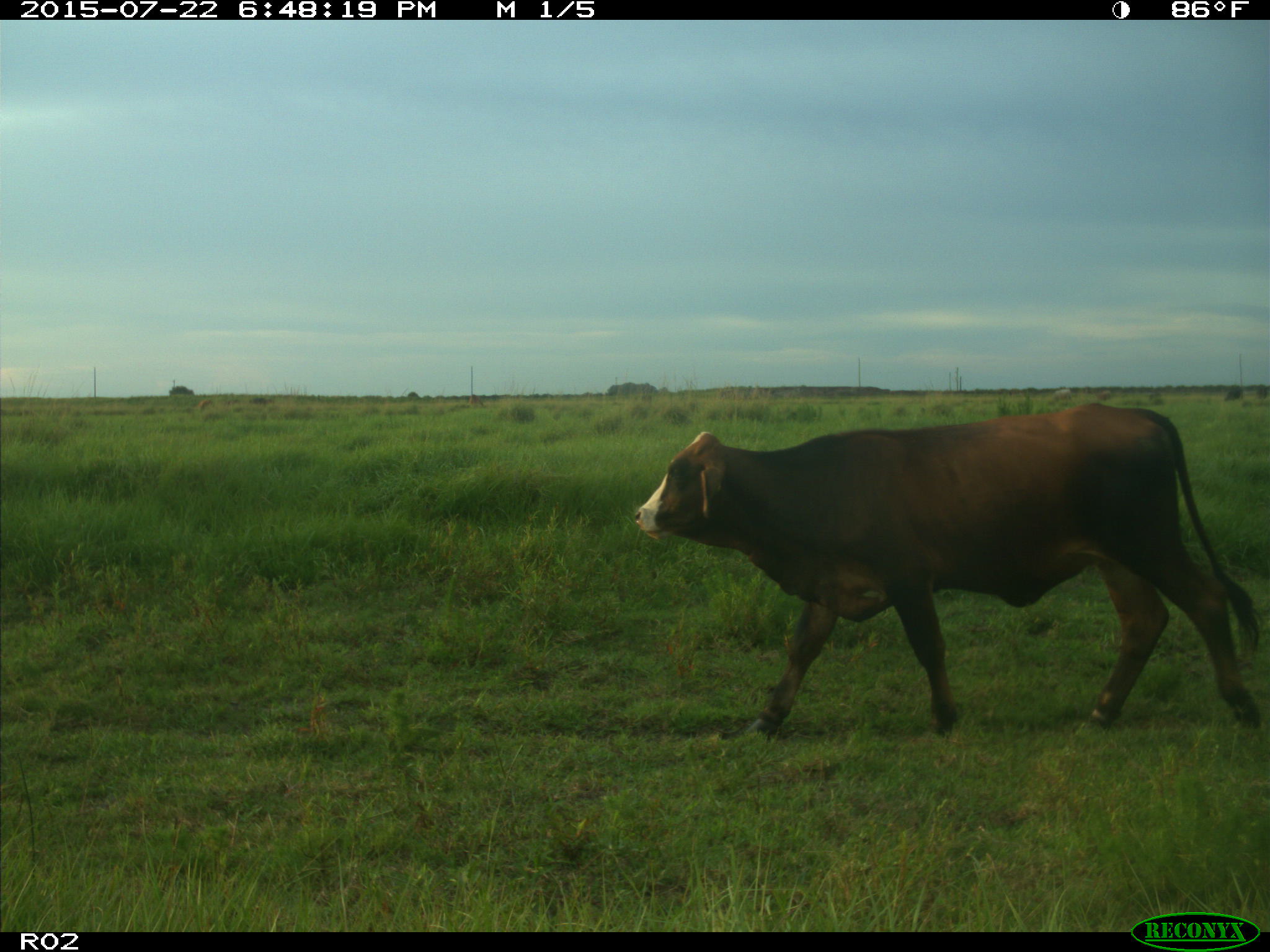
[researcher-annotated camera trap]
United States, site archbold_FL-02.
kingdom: Animalia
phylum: Chordata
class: Mammalia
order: Artiodactyla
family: Bovidae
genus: Bos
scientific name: Bos taurus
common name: domestic cow